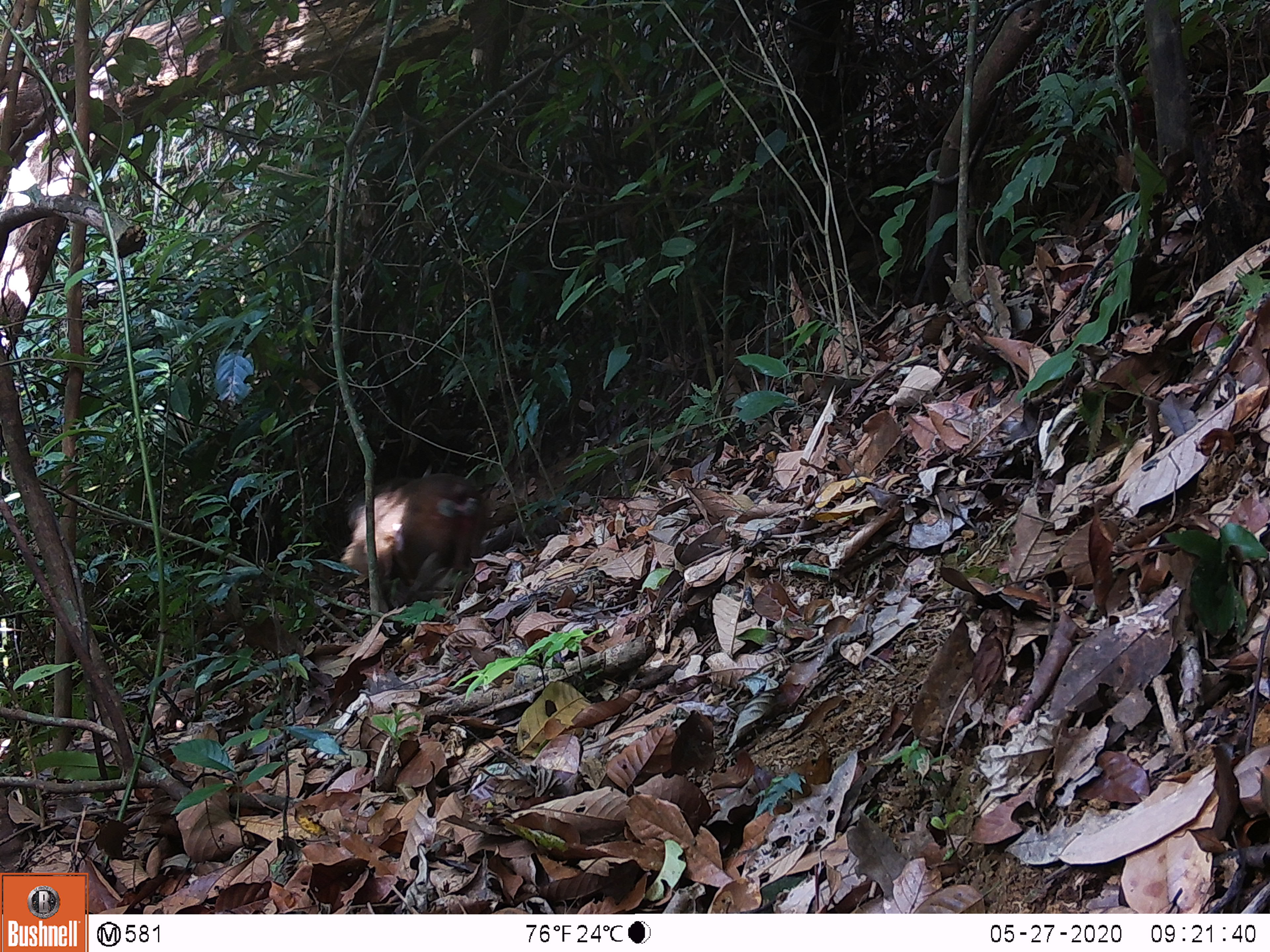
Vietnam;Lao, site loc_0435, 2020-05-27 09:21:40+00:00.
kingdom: Animalia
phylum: Chordata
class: Mammalia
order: Primates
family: Cercopithecidae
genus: Macaca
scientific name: Macaca arctoides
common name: stump-tailed macaque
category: stump tailed macaque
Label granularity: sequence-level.